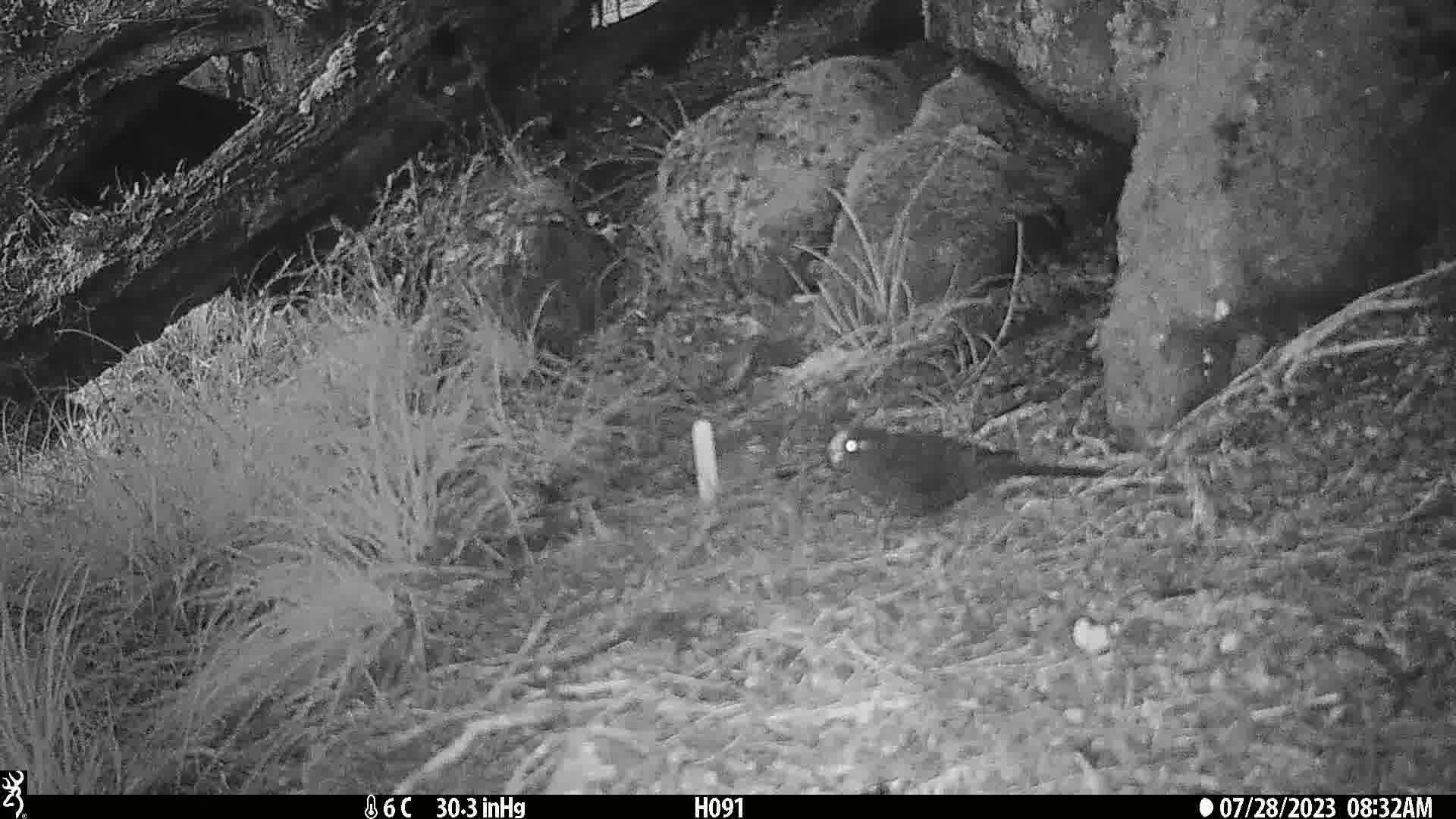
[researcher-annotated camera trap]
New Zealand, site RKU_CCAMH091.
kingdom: Animalia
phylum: Chordata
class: Aves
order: Passeriformes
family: Turdidae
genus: Turdus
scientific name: Turdus merula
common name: eurasian blackbird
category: blackbird